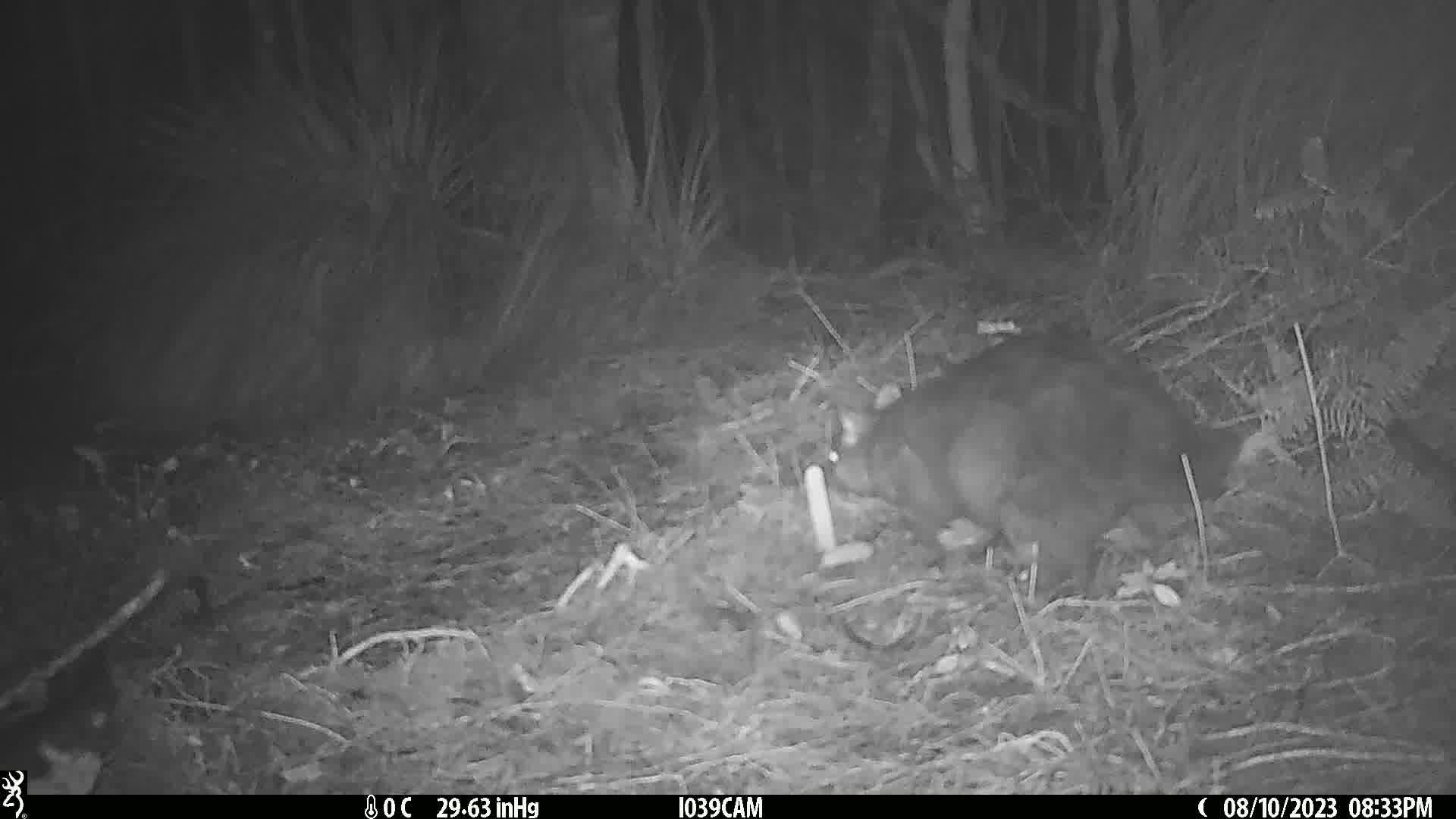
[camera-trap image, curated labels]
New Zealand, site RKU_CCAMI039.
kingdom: Animalia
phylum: Chordata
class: Mammalia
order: Diprotodontia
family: Phalangeridae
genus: Trichosurus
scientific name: Trichosurus vulpecula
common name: common brushtail possum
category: possum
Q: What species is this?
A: Possum (common brushtail possum) (Trichosurus vulpecula).